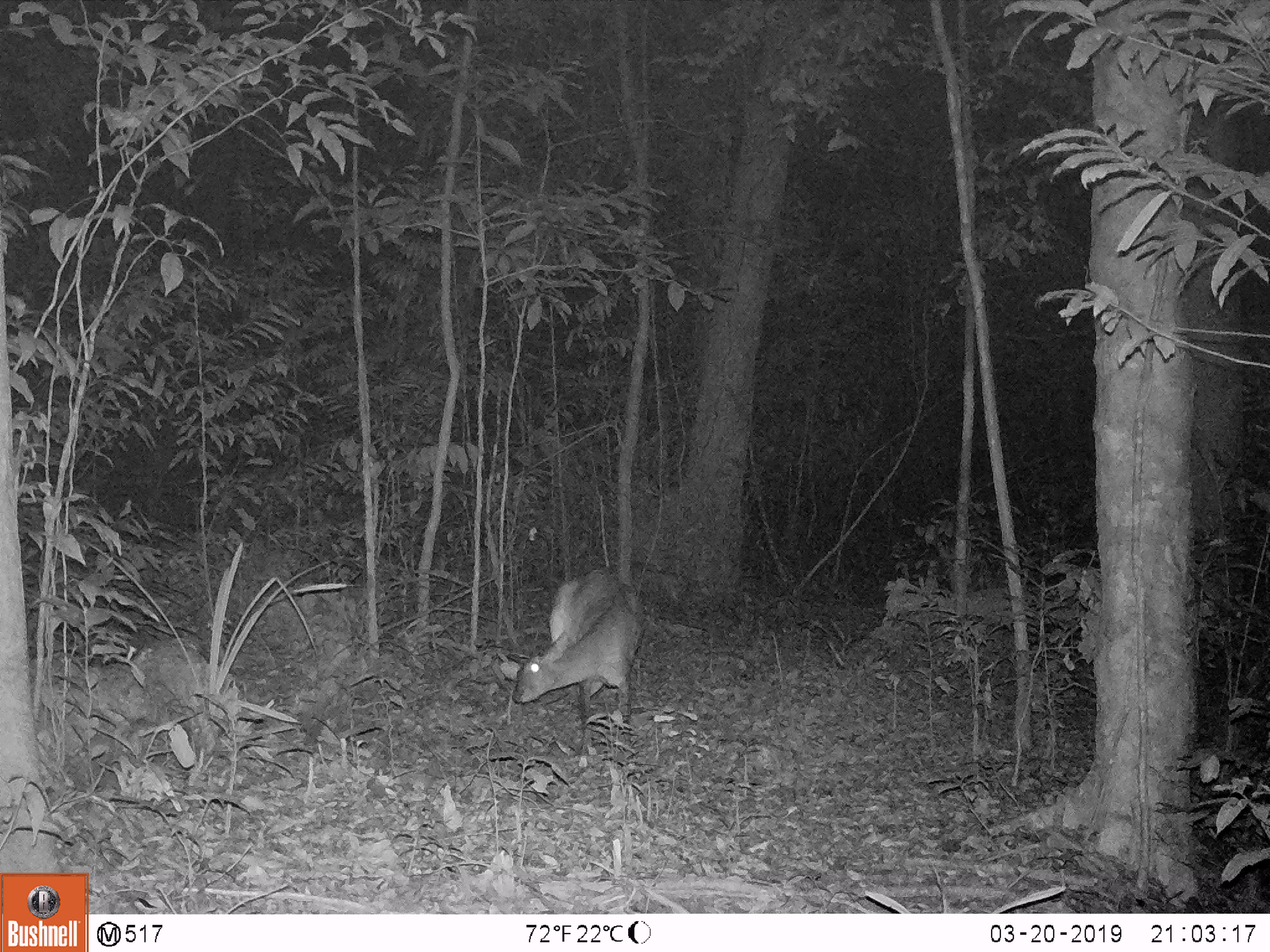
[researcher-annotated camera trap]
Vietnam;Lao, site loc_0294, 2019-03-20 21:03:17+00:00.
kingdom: Animalia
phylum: Chordata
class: Mammalia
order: Artiodactyla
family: Cervidae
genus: Muntiacus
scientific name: Muntiacus vuquangensis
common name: large-antlered muntjac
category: large antlered muntjac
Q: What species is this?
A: Large antlered muntjac (large-antlered muntjac) (Muntiacus vuquangensis).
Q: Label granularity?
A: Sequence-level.